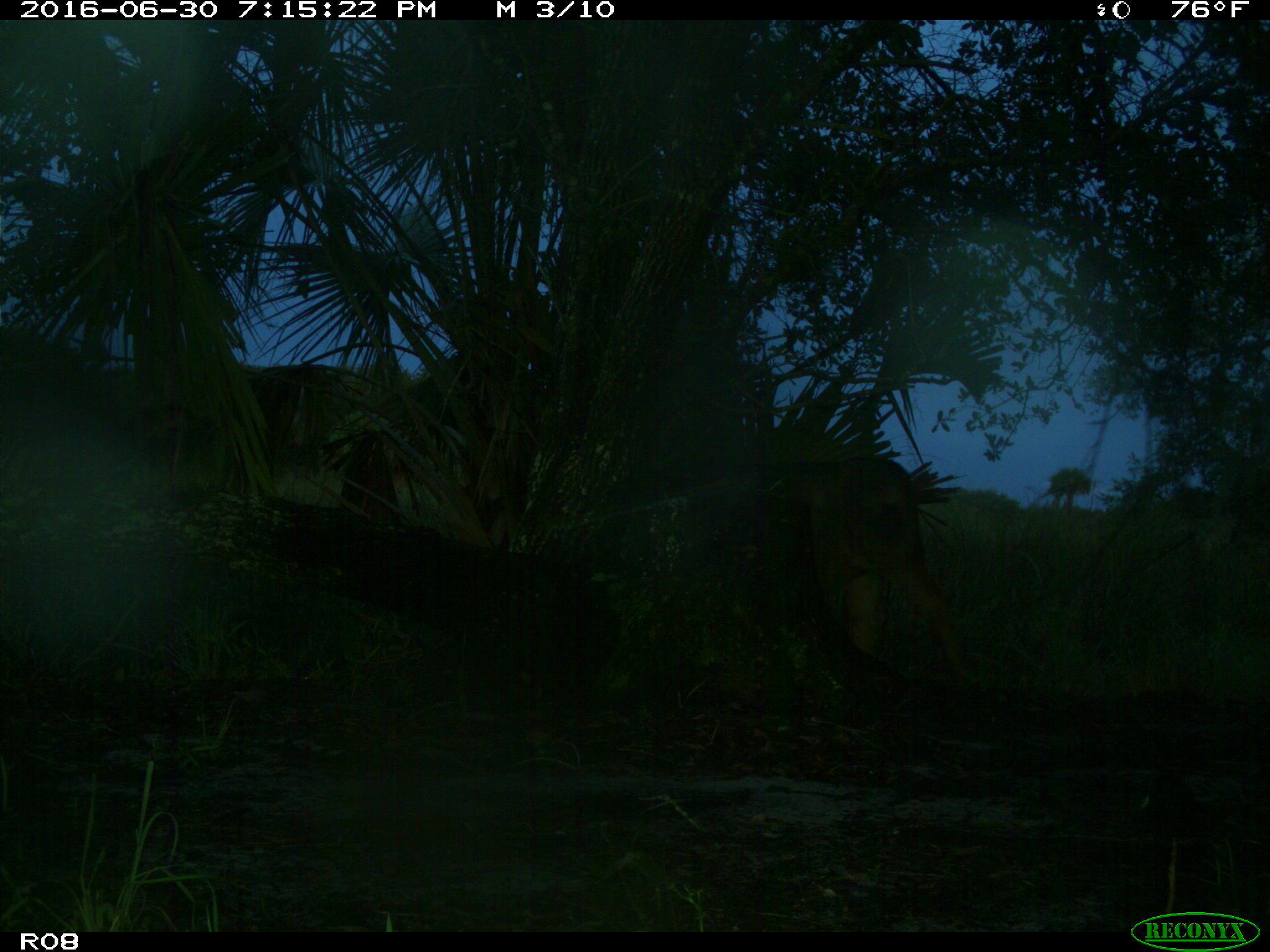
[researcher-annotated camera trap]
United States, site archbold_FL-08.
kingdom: Animalia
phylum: Chordata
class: Mammalia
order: Artiodactyla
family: Bovidae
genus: Bos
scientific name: Bos taurus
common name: domestic cow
Bos taurus (domestic cow).